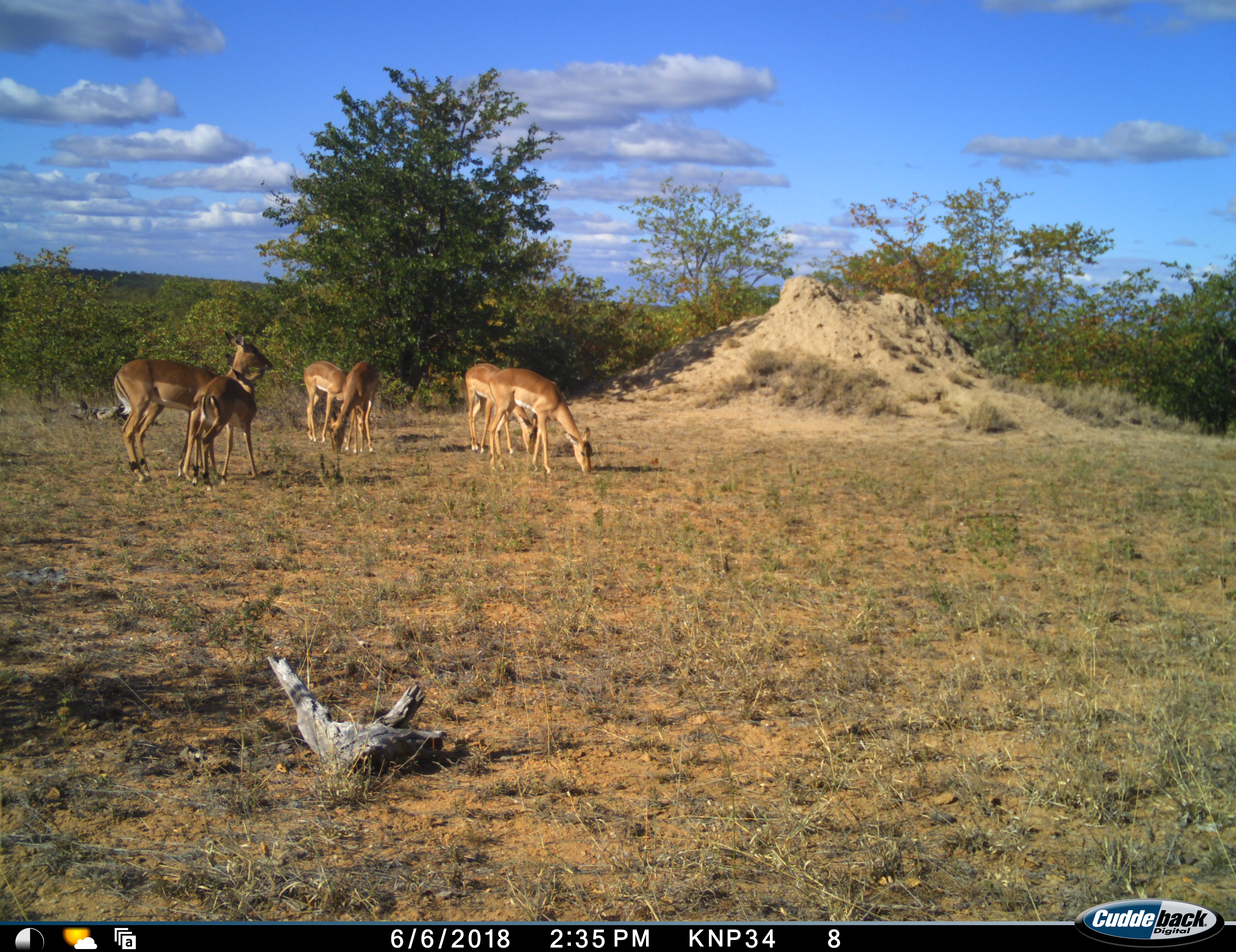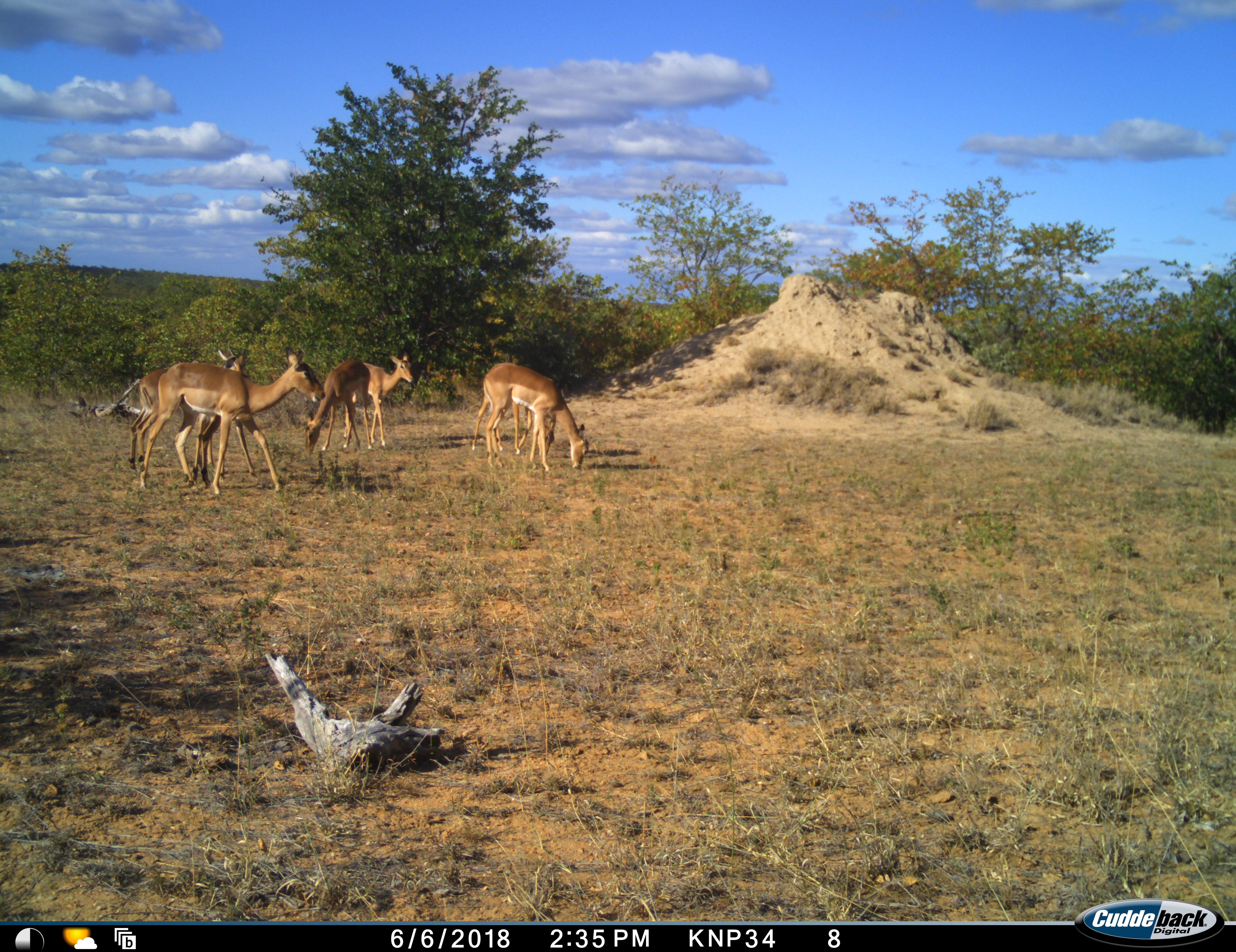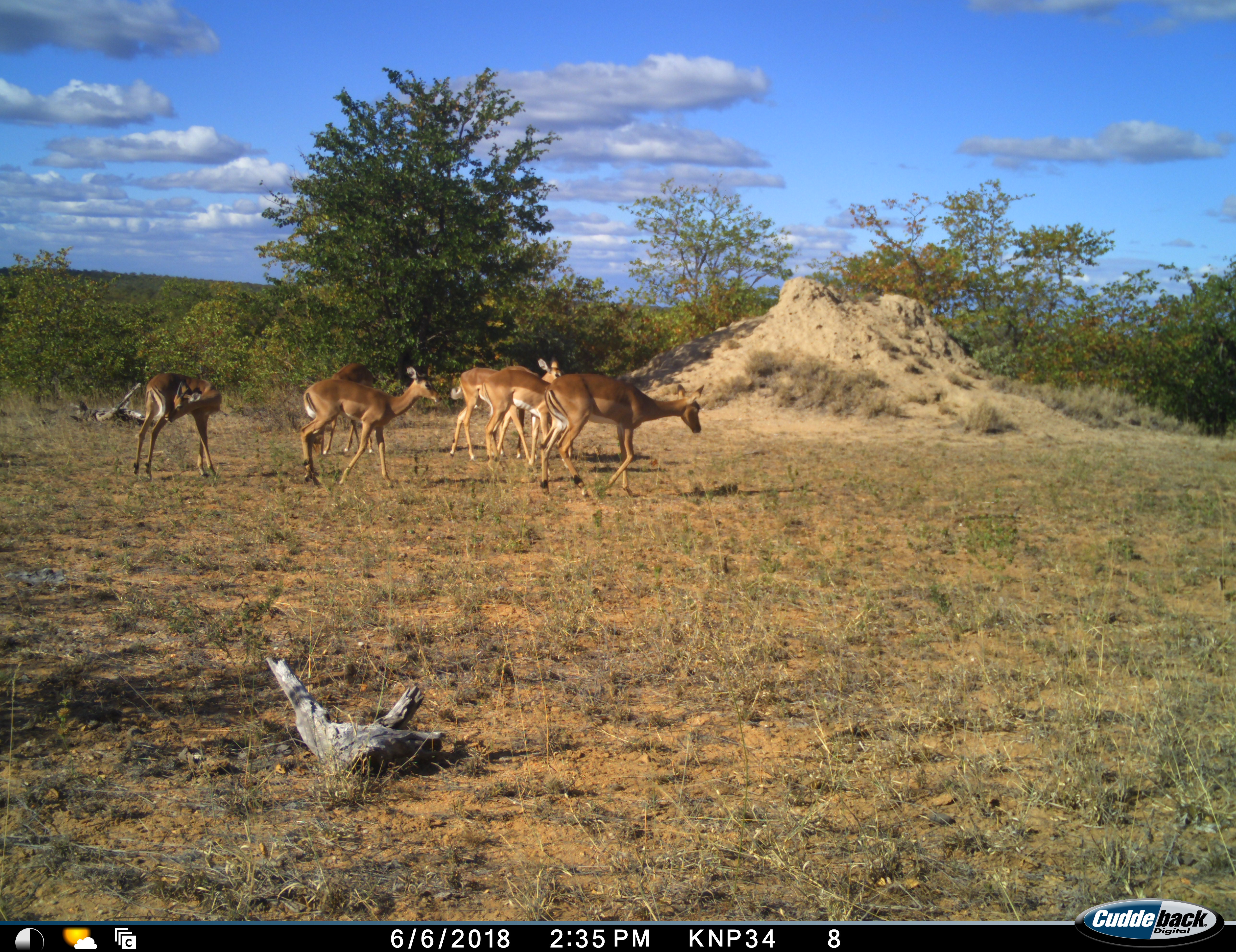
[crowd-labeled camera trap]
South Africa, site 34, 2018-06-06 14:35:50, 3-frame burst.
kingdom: Animalia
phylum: Chordata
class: Mammalia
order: Artiodactyla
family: Bovidae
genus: Aepyceros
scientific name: Aepyceros melampus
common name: impala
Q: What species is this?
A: Impala (Aepyceros melampus).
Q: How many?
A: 6.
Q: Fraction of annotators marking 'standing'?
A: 60%.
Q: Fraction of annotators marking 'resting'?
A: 0%.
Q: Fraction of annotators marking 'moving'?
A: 80%.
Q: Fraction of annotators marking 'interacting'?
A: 0%.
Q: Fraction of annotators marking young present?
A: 10%.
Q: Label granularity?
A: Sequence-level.